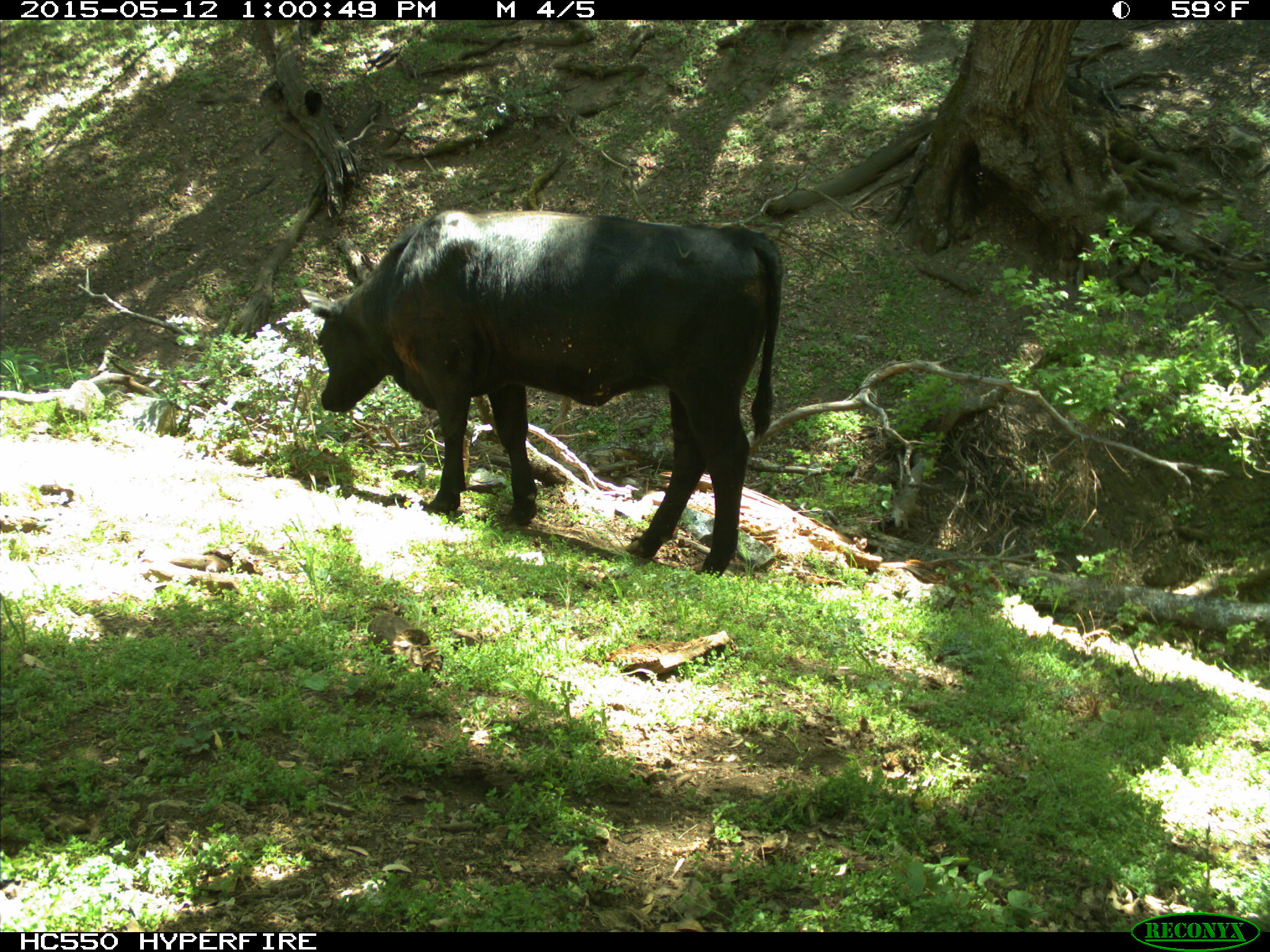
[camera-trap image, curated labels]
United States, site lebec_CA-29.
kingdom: Animalia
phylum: Chordata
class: Mammalia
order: Artiodactyla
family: Bovidae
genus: Bos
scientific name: Bos taurus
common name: domestic cow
Bos taurus (domestic cow).